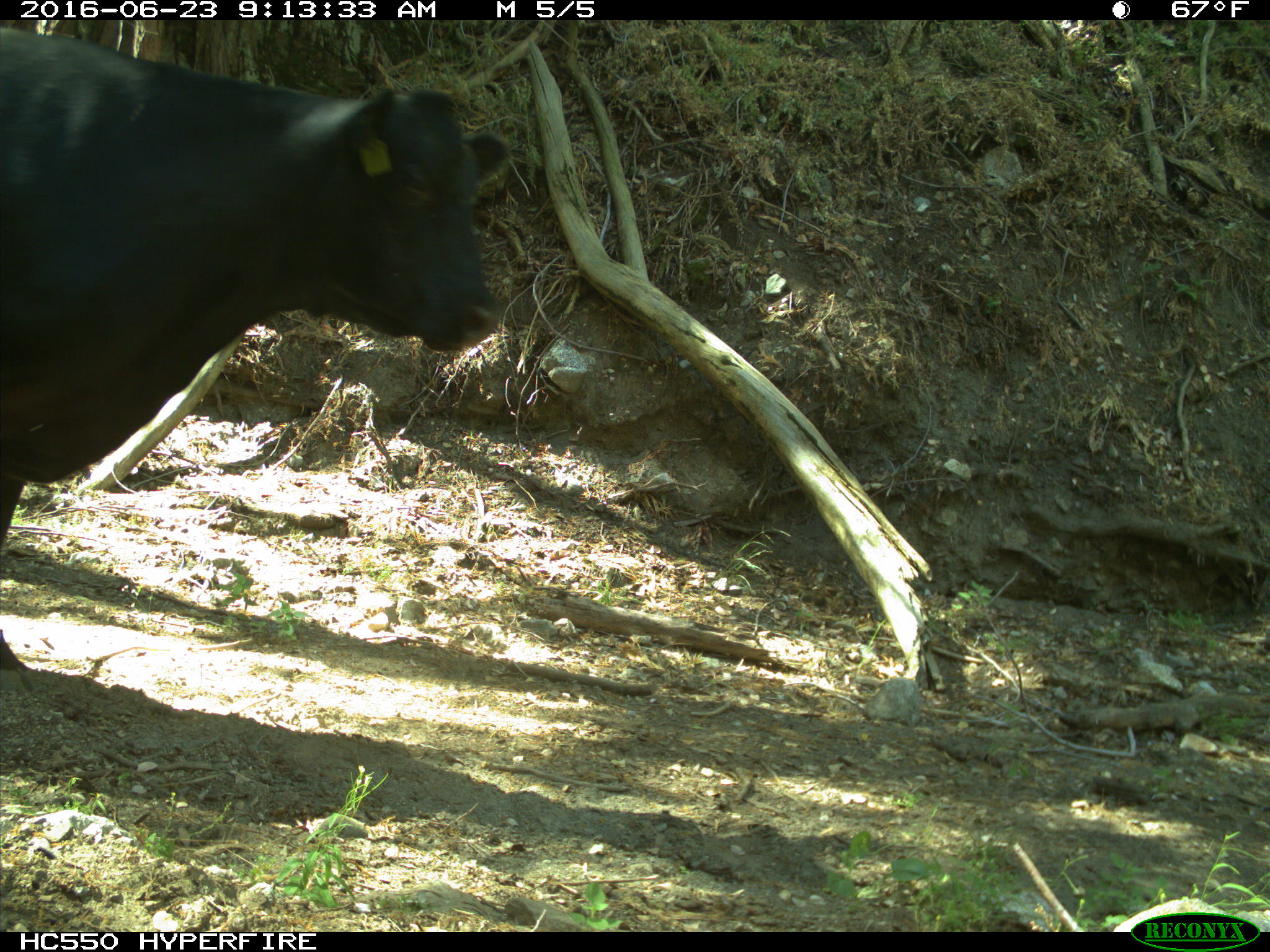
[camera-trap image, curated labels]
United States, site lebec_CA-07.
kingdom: Animalia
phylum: Chordata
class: Mammalia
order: Artiodactyla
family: Bovidae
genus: Bos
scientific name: Bos taurus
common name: domestic cow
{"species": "Bos taurus (domestic cow)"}